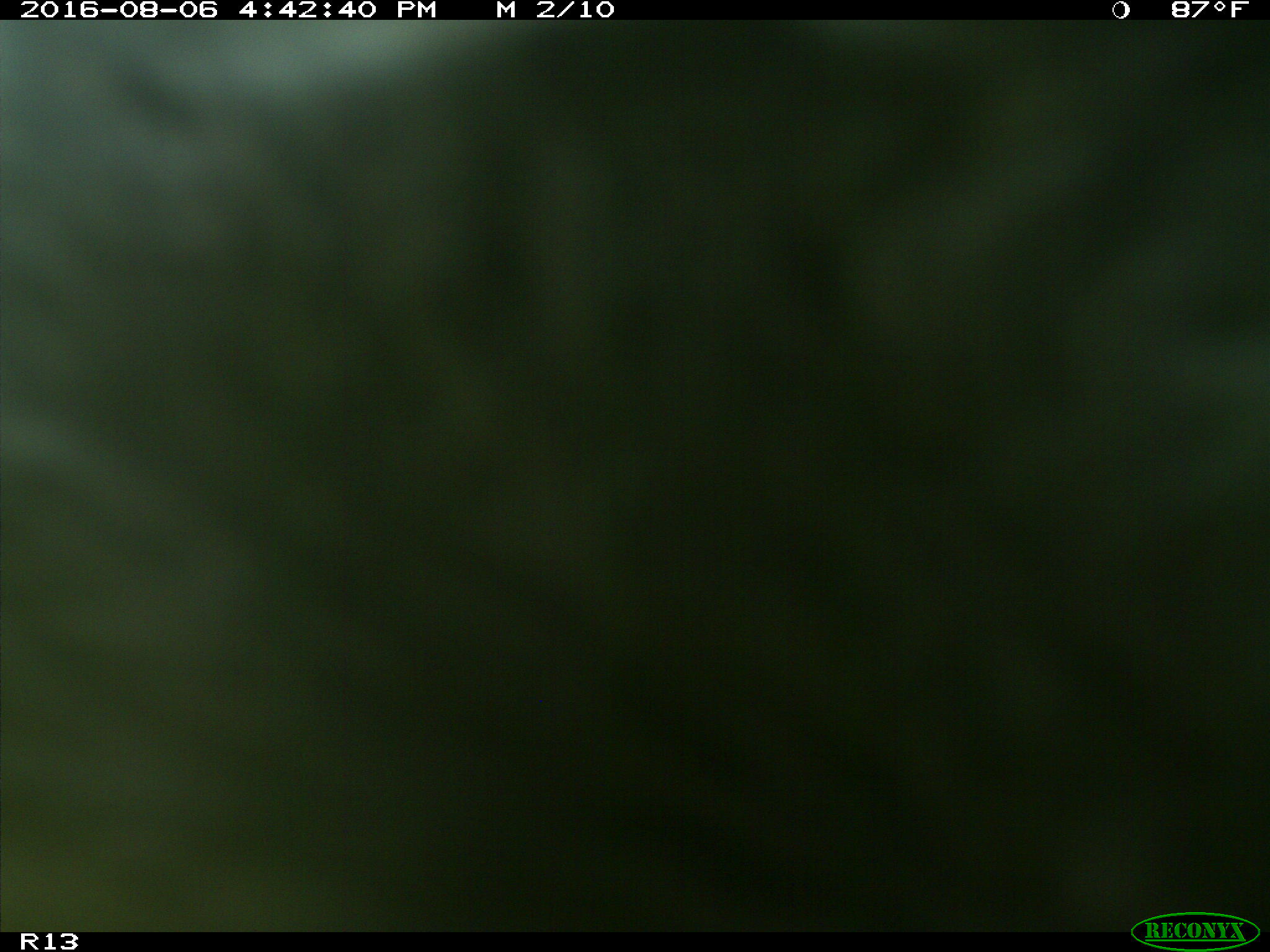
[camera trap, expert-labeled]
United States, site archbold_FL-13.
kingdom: Animalia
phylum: Chordata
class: Mammalia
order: Artiodactyla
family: Bovidae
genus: Bos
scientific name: Bos taurus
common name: domestic cow